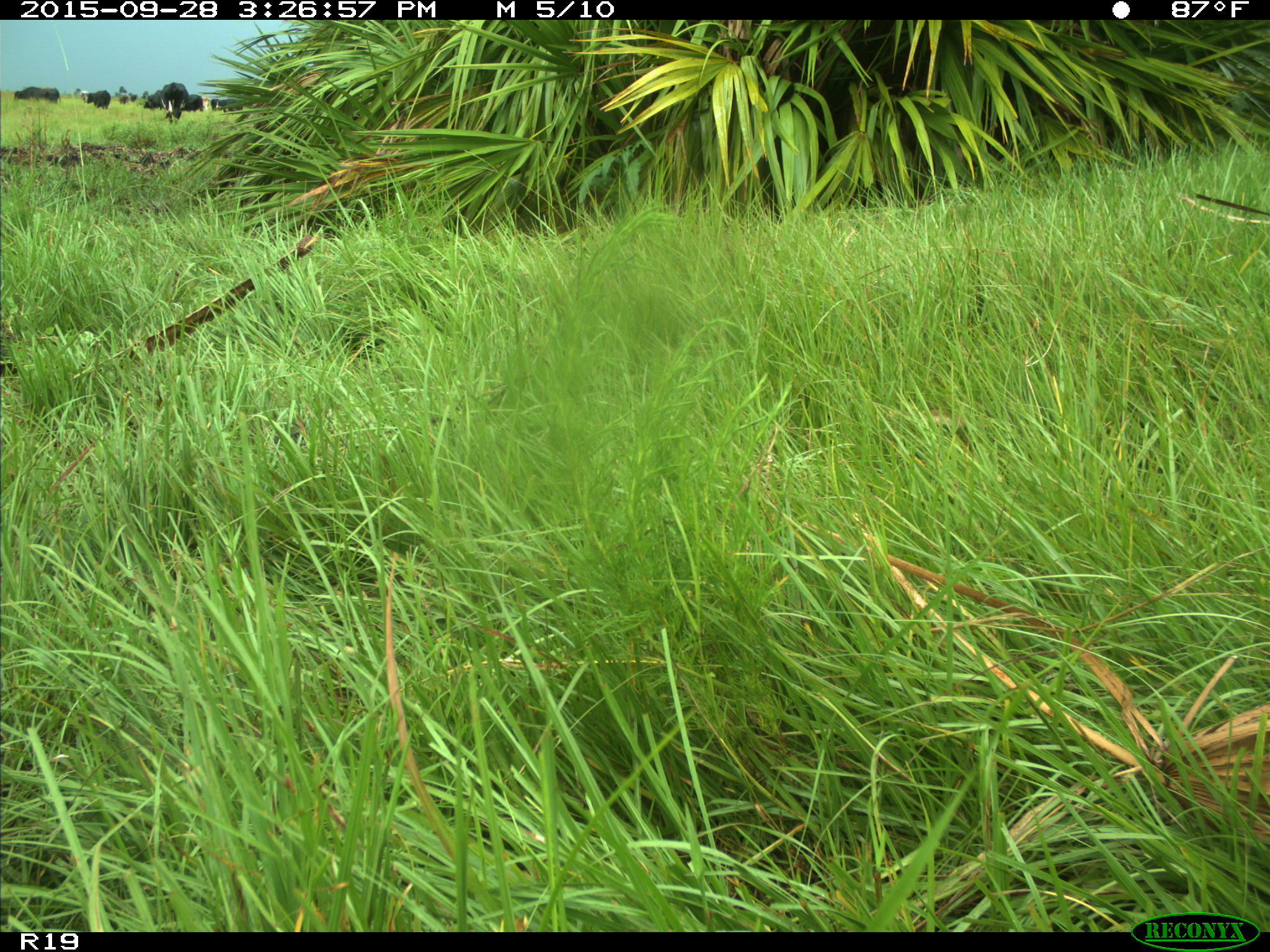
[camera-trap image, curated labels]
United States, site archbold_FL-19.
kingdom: Animalia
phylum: Chordata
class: Mammalia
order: Artiodactyla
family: Bovidae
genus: Bos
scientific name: Bos taurus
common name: domestic cow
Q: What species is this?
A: Bos taurus (domestic cow).